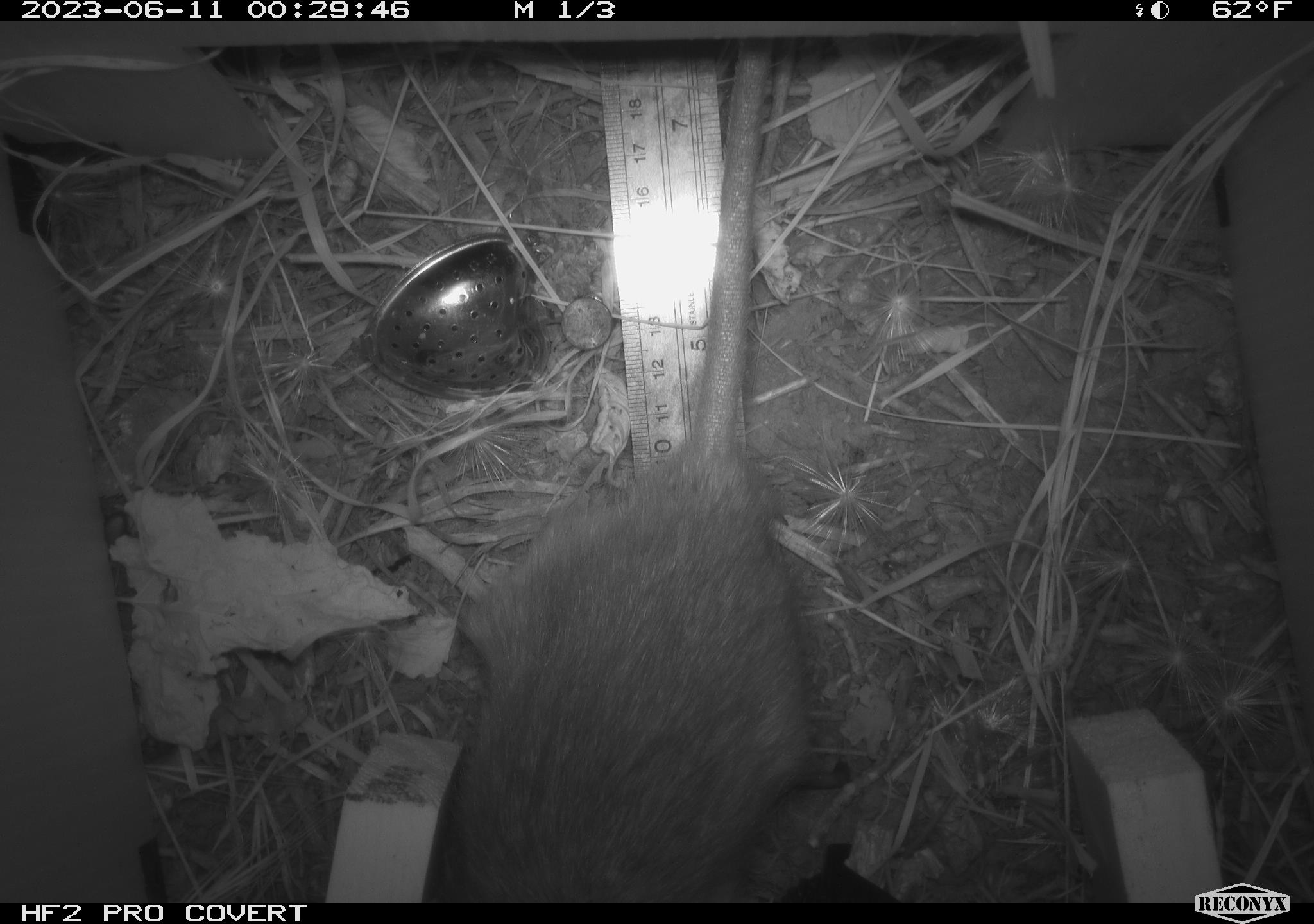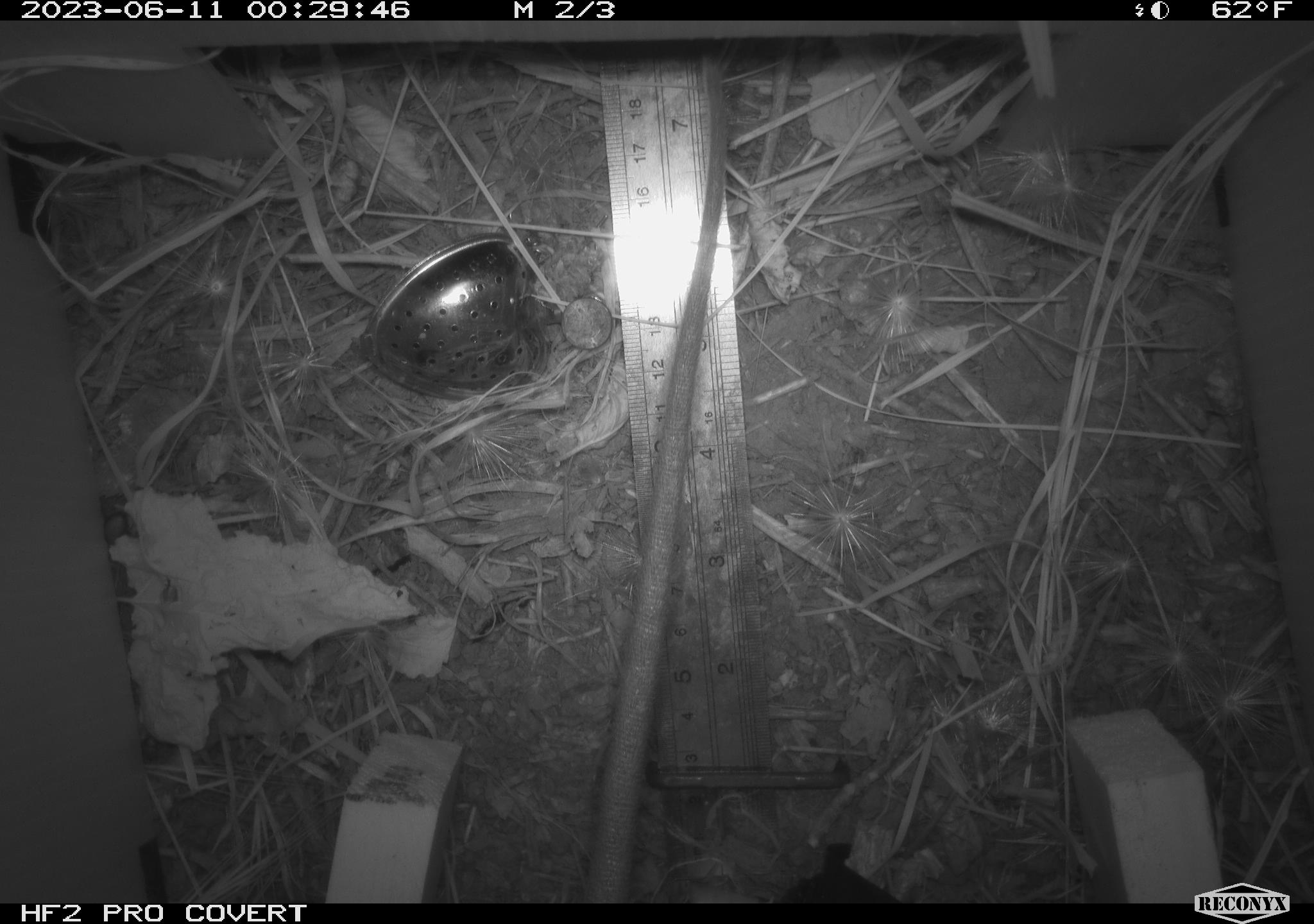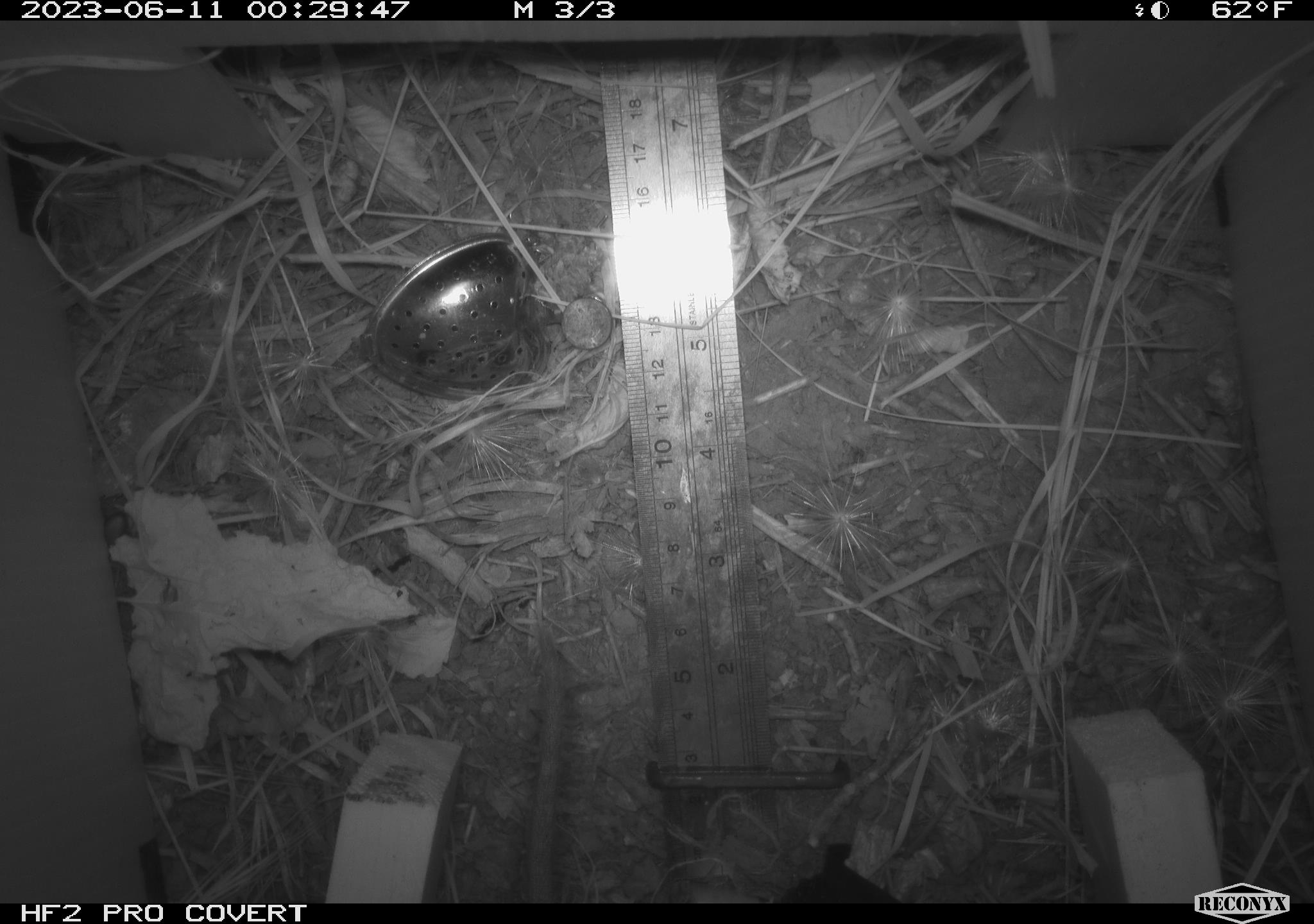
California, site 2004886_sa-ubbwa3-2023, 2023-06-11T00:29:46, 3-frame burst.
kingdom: Animalia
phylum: Chordata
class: Mammalia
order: Rodentia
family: Muridae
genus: Rattus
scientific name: Rattus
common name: rat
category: rattus species